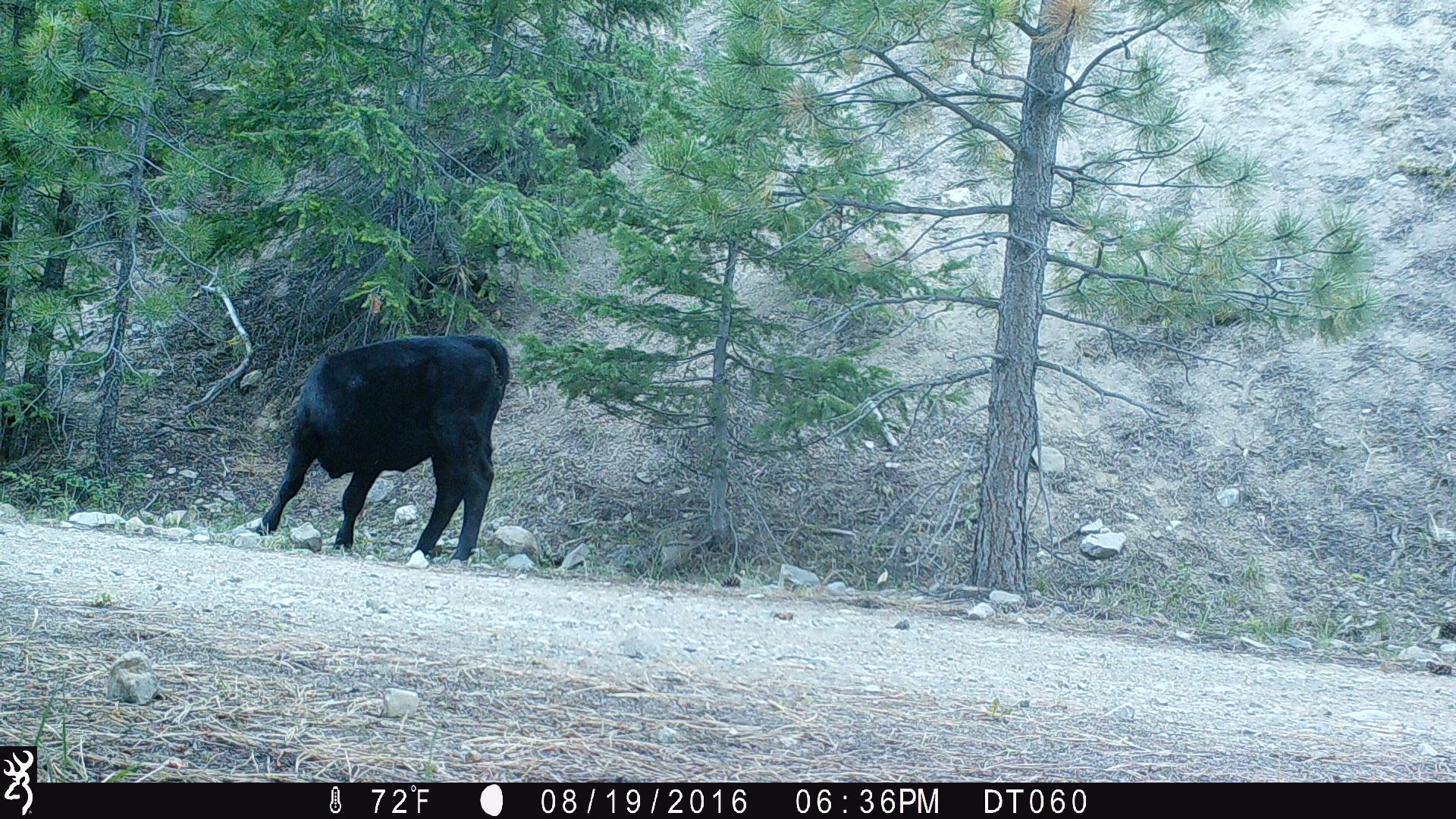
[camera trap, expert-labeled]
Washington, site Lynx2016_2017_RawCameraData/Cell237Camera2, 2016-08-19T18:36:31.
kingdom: Animalia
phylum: Chordata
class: Mammalia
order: Artiodactyla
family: Bovidae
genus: Bos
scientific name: Bos taurus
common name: domestic cattle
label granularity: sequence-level